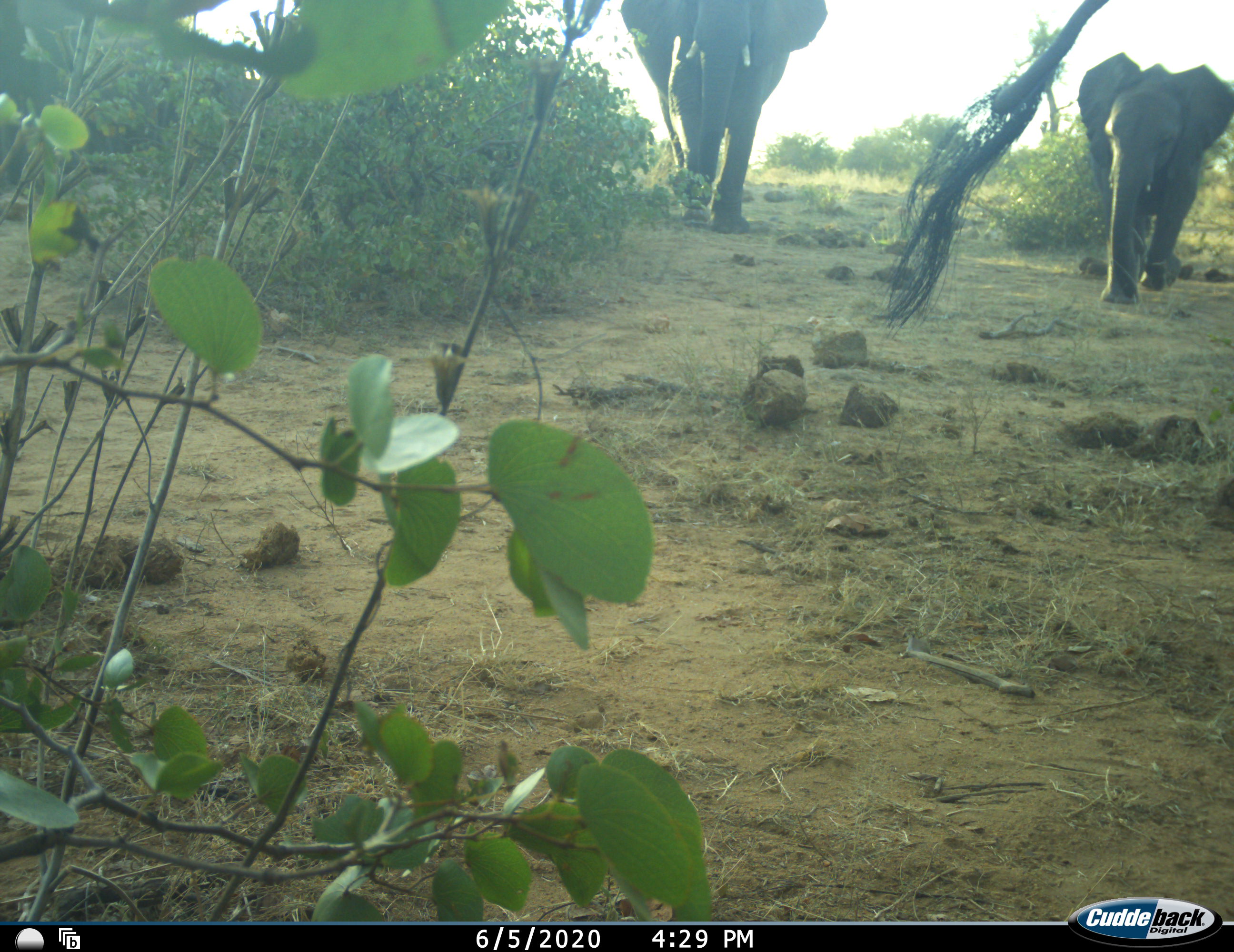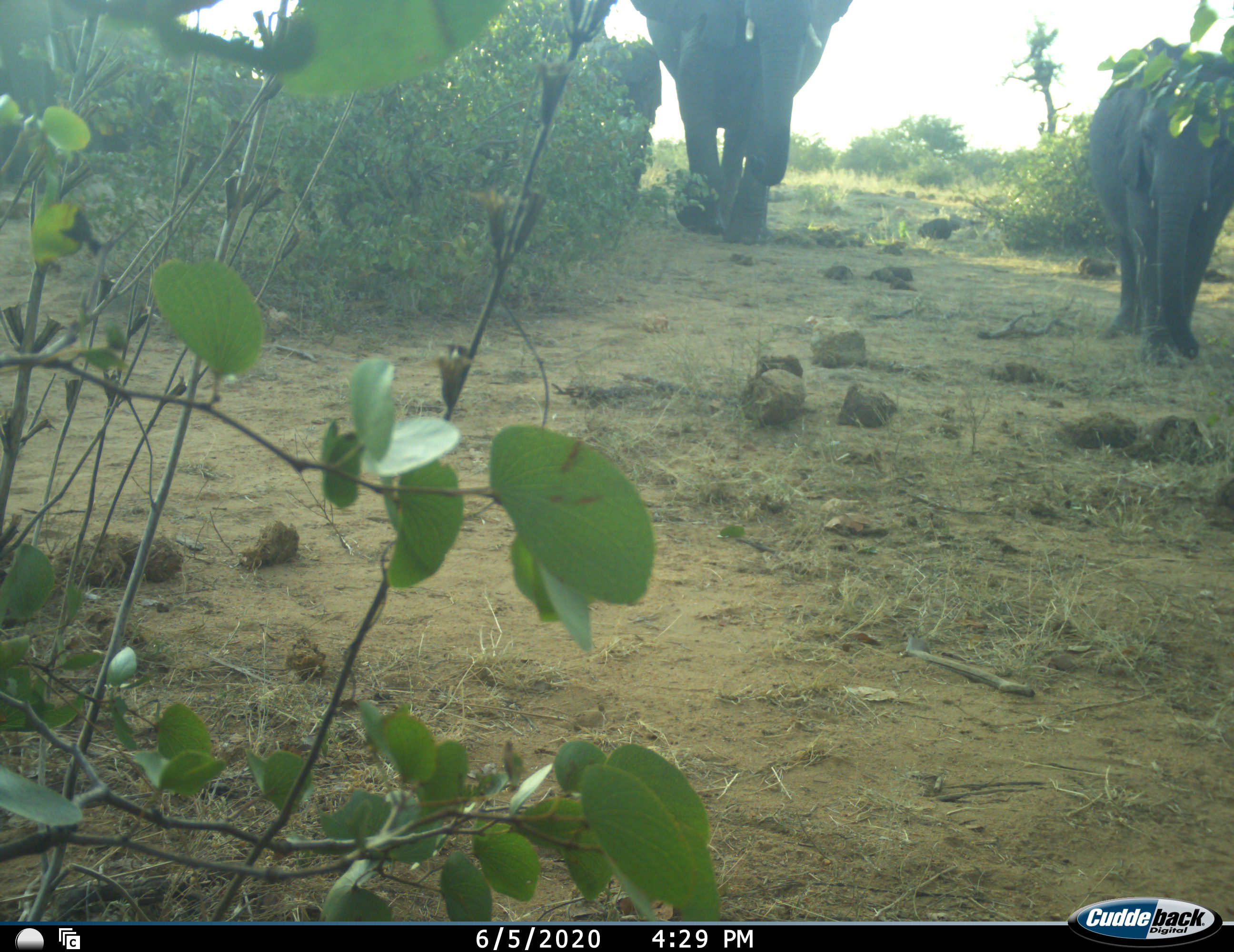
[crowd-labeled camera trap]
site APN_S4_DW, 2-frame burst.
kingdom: Animalia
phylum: Chordata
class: Mammalia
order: Proboscidea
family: Elephantidae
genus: Loxodonta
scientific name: Loxodonta africana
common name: african bush elephant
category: elephant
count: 3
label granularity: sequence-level